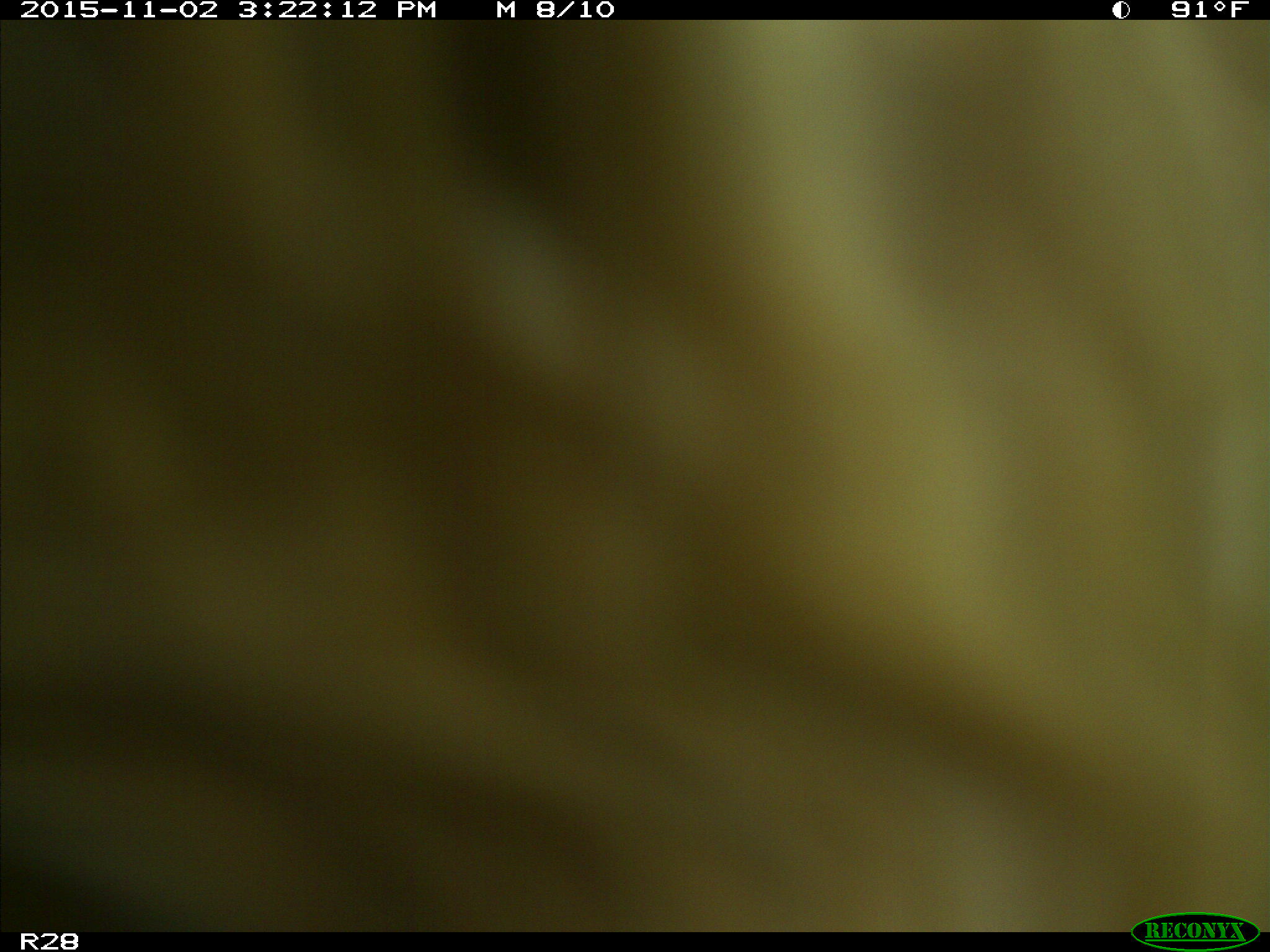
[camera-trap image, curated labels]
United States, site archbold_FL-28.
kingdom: Animalia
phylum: Chordata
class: Mammalia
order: Artiodactyla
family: Bovidae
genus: Bos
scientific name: Bos taurus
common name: domestic cow